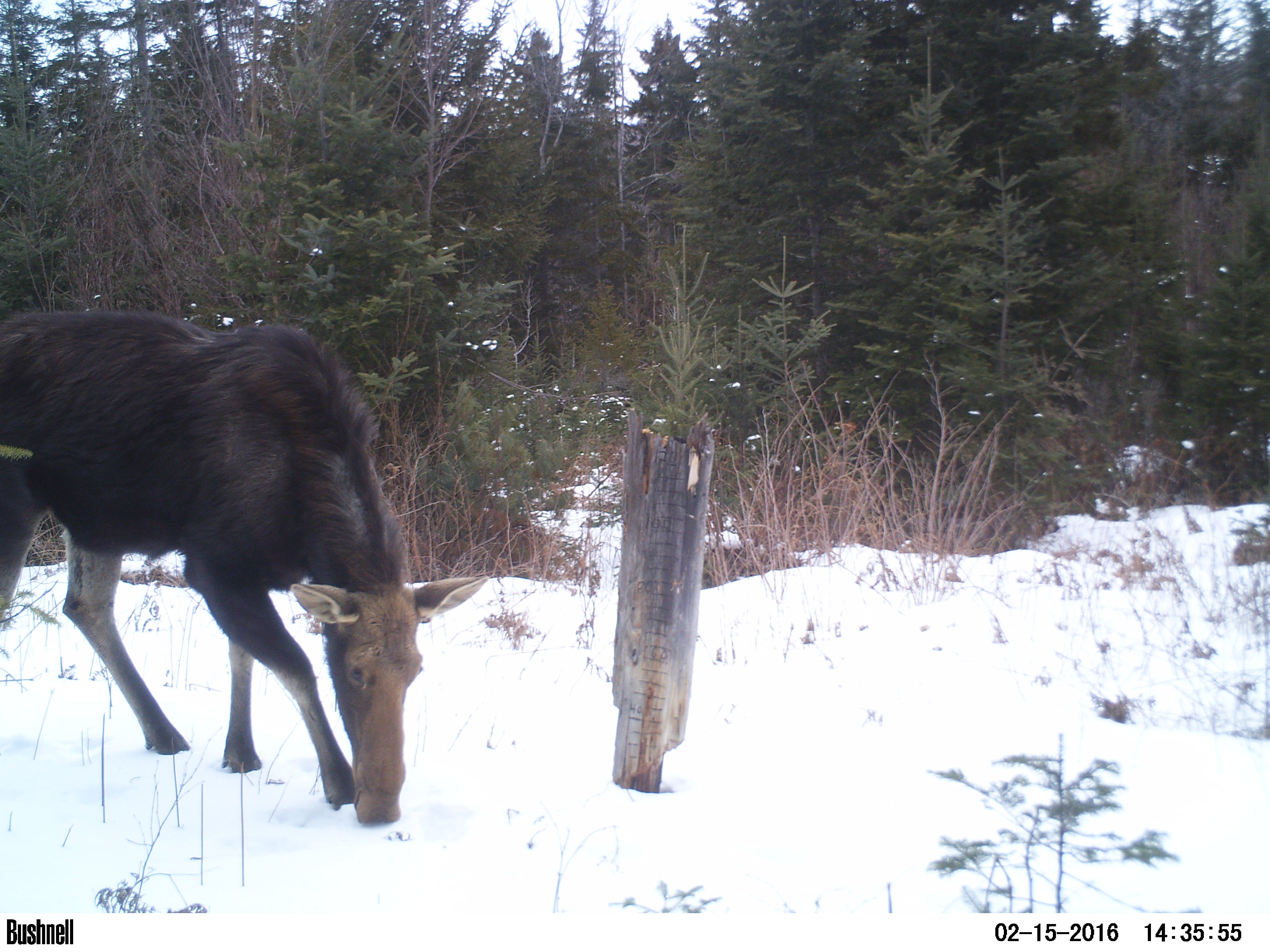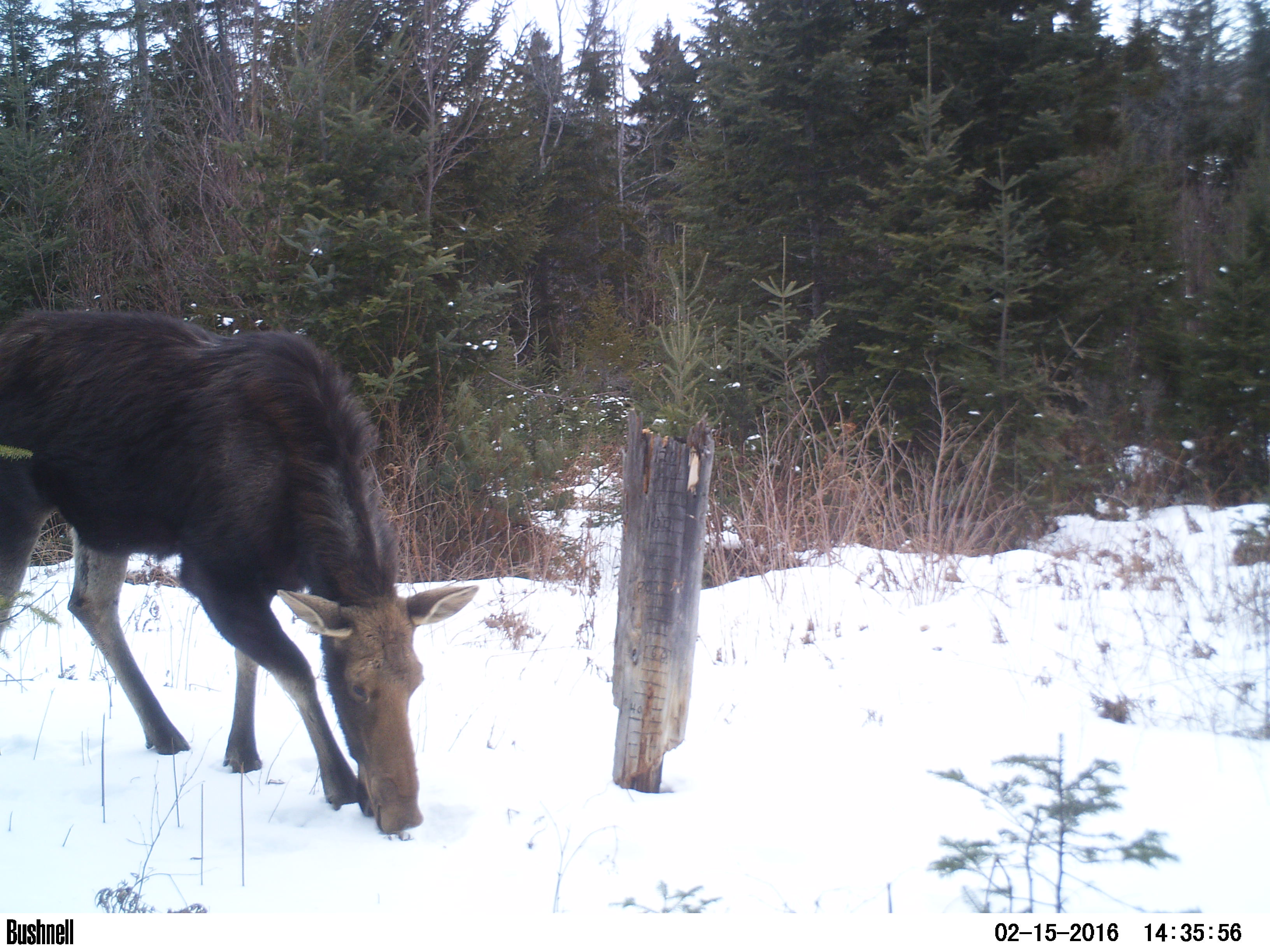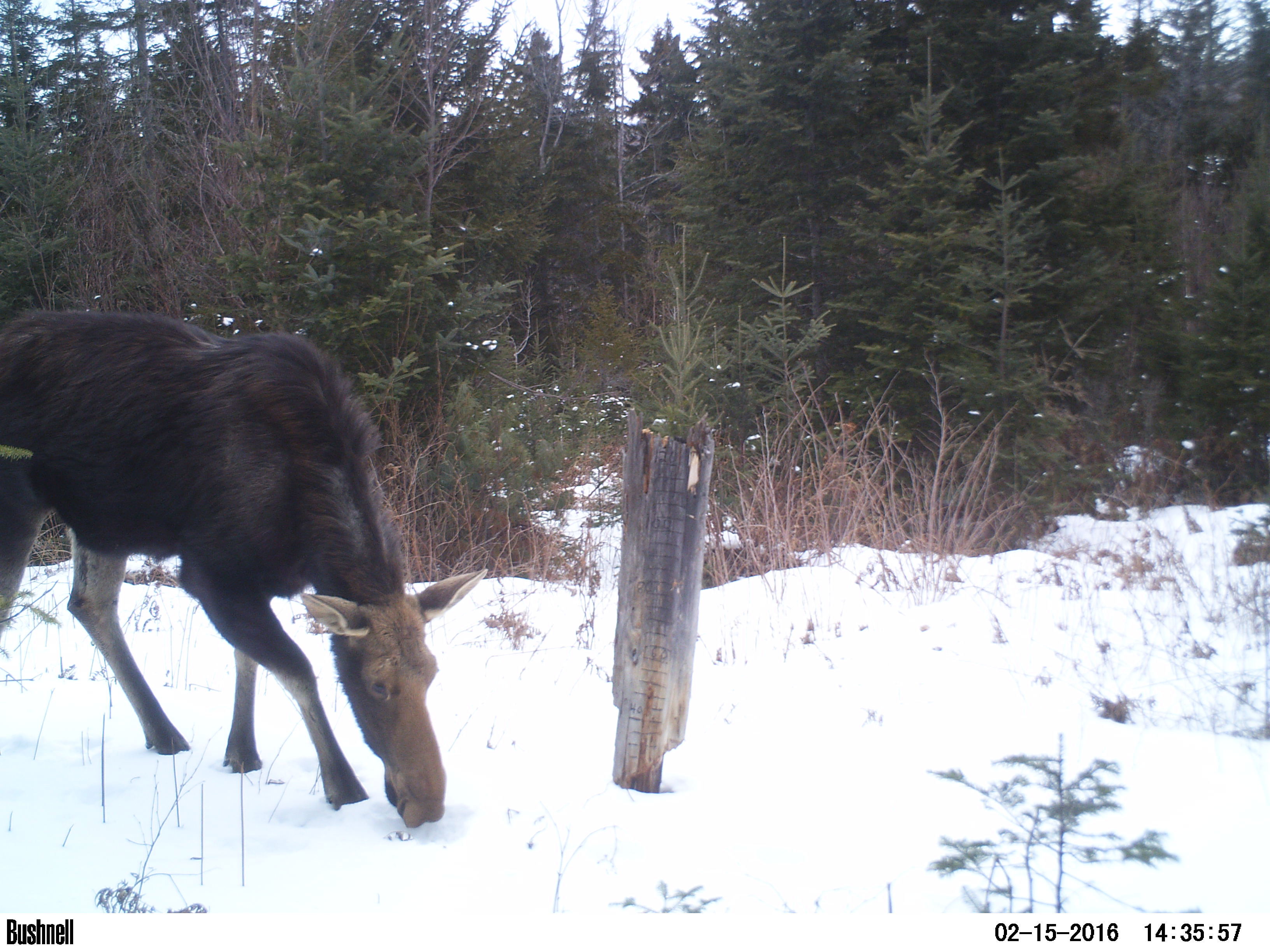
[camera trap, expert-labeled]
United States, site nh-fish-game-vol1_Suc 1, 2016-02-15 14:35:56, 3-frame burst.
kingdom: Animalia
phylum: Chordata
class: Mammalia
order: Artiodactyla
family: Cervidae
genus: Alces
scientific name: Alces alces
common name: moose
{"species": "moose (Alces alces)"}